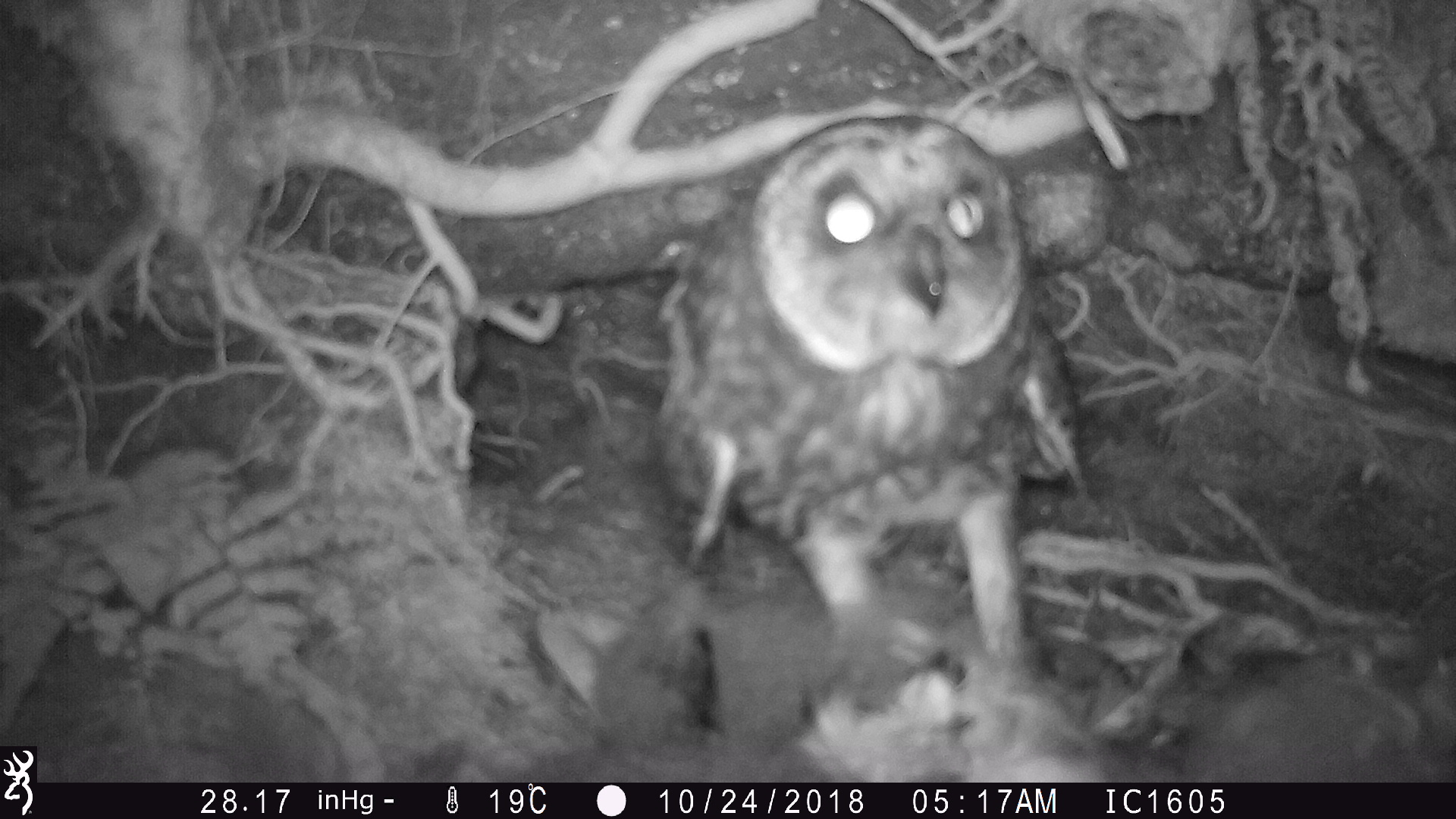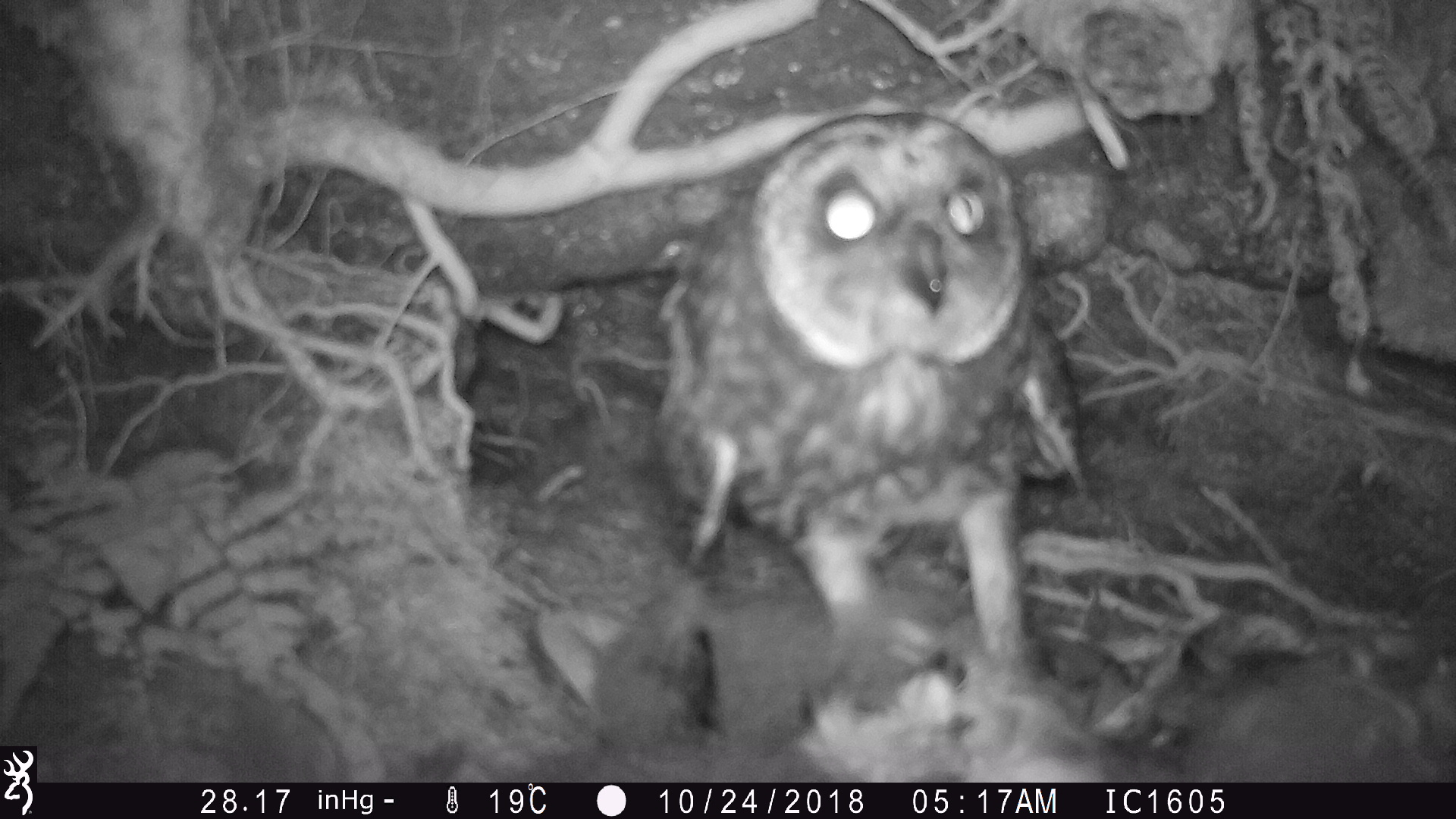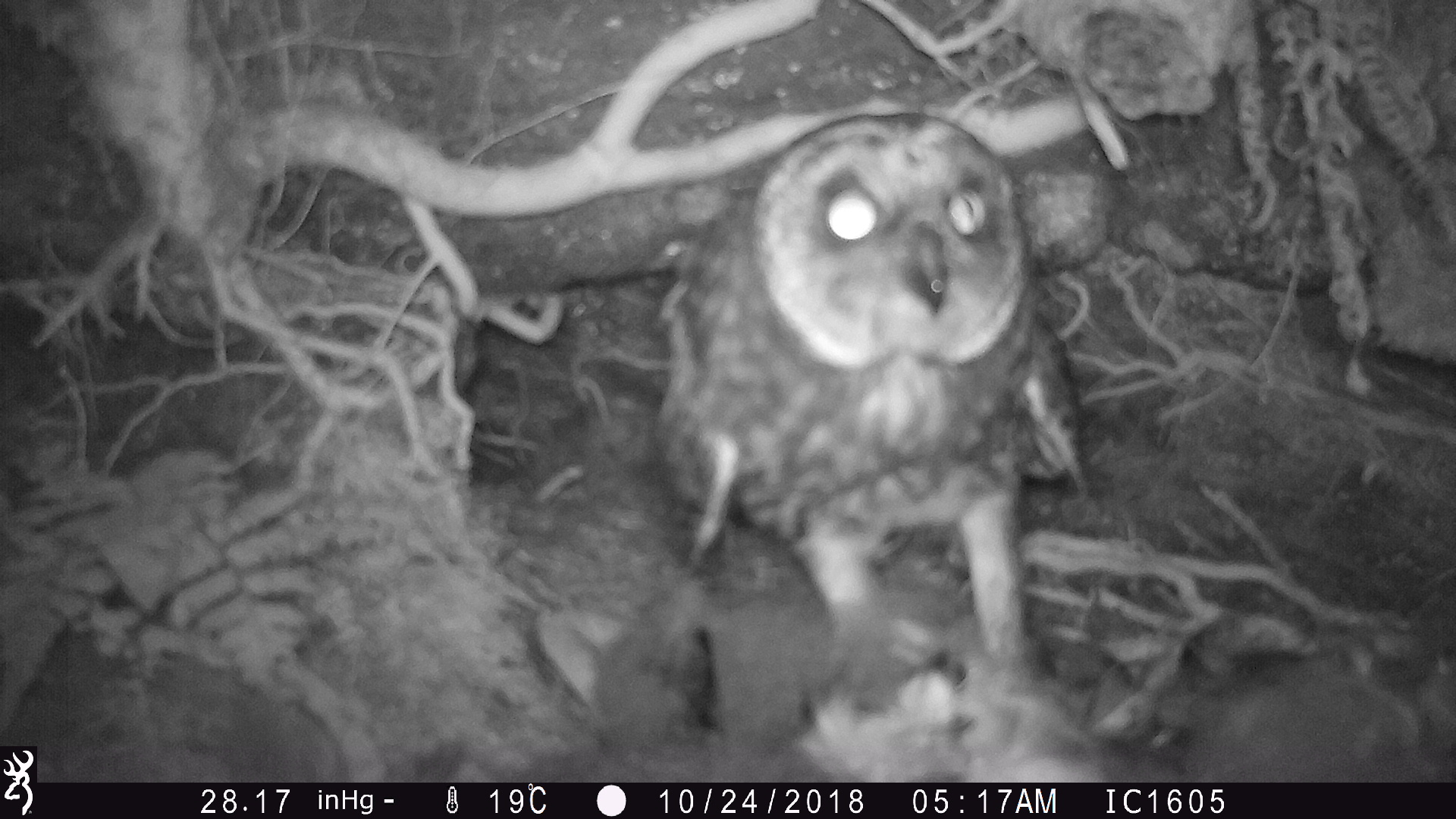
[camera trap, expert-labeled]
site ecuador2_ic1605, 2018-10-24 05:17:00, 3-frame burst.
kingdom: Animalia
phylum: Chordata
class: Aves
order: Procellariiformes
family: Procellariidae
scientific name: Procellariidae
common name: petrel chick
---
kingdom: Animalia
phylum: Chordata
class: Aves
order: Strigiformes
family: Strigidae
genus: Asio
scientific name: Asio flammeus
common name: short-eared owl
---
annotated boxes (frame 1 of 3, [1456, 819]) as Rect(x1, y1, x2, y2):
petrel chick: Rect(512, 599, 1452, 783)
short-eared owl: Rect(644, 105, 1097, 728)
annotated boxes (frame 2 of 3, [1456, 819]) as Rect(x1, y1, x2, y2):
petrel chick: Rect(484, 588, 1456, 783)
short-eared owl: Rect(643, 101, 1100, 709)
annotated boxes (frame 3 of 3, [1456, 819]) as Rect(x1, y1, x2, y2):
petrel chick: Rect(507, 589, 1454, 783)
short-eared owl: Rect(644, 101, 1103, 744)